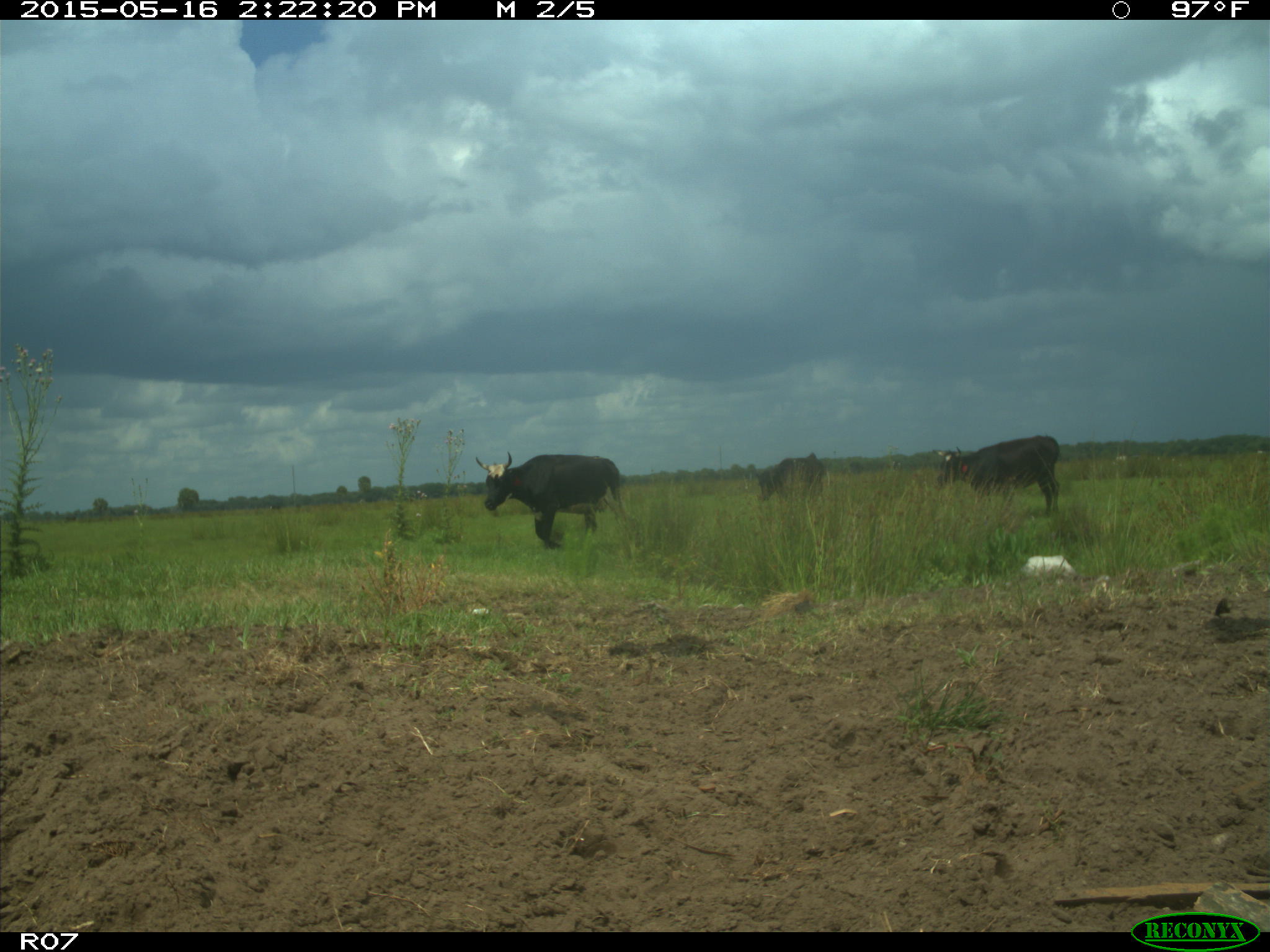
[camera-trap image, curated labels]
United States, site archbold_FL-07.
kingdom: Animalia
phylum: Chordata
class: Mammalia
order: Artiodactyla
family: Bovidae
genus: Bos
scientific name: Bos taurus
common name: domestic cow